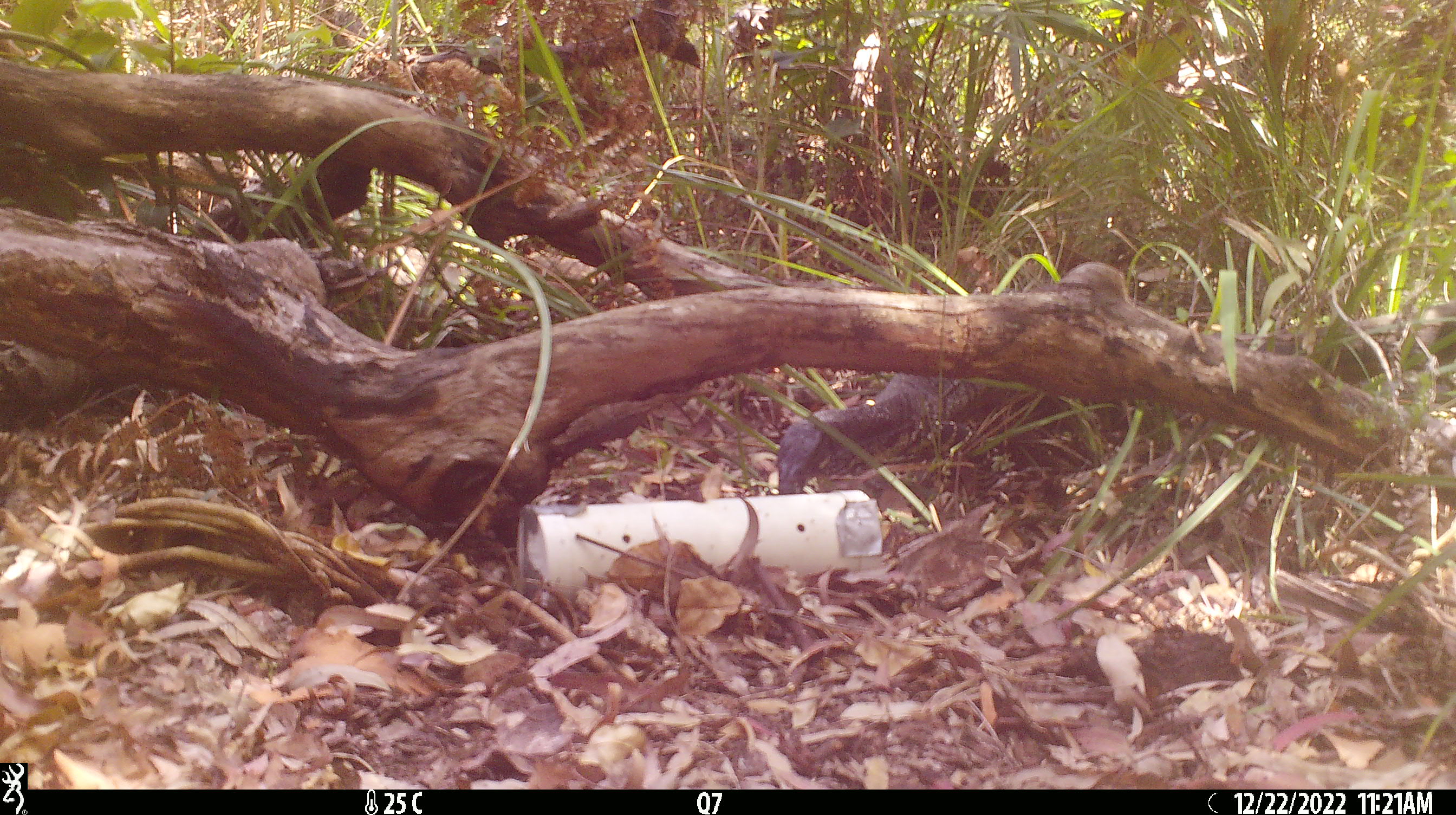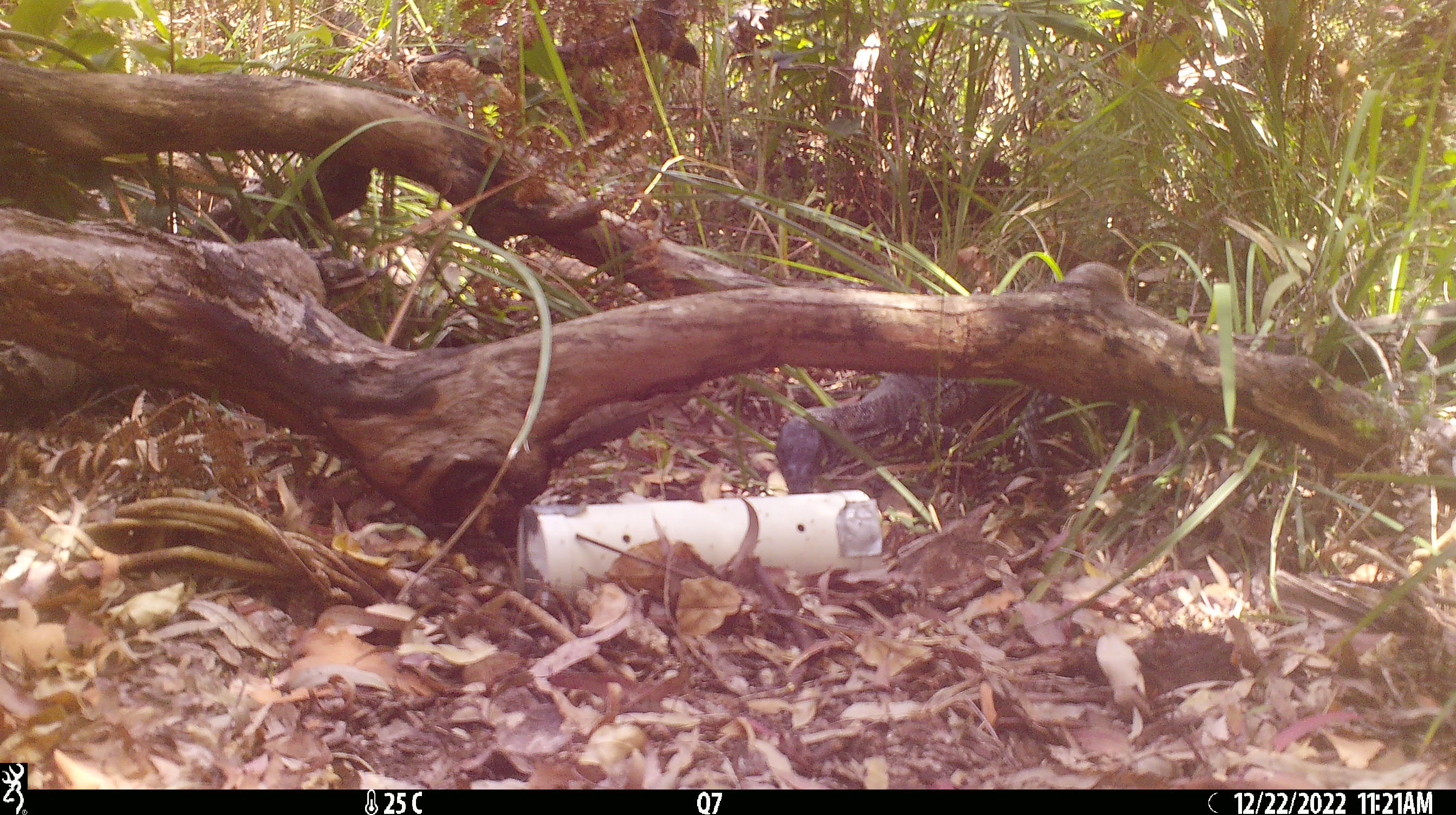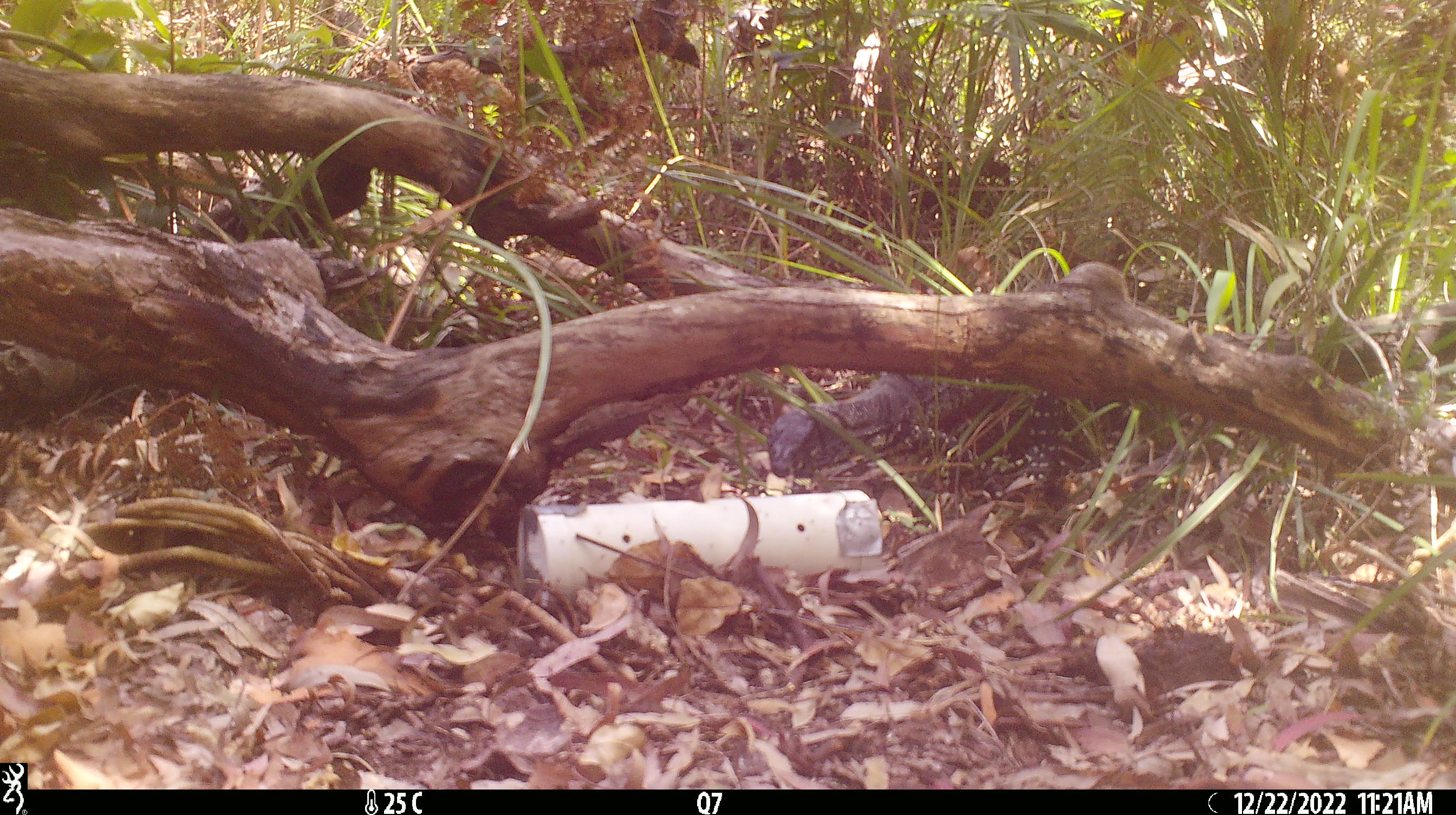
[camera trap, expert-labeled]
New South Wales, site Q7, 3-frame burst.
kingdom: Animalia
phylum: Chordata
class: Reptilia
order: Squamata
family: Varanidae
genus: Varanus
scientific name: Varanus varius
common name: lace monitor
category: goanna